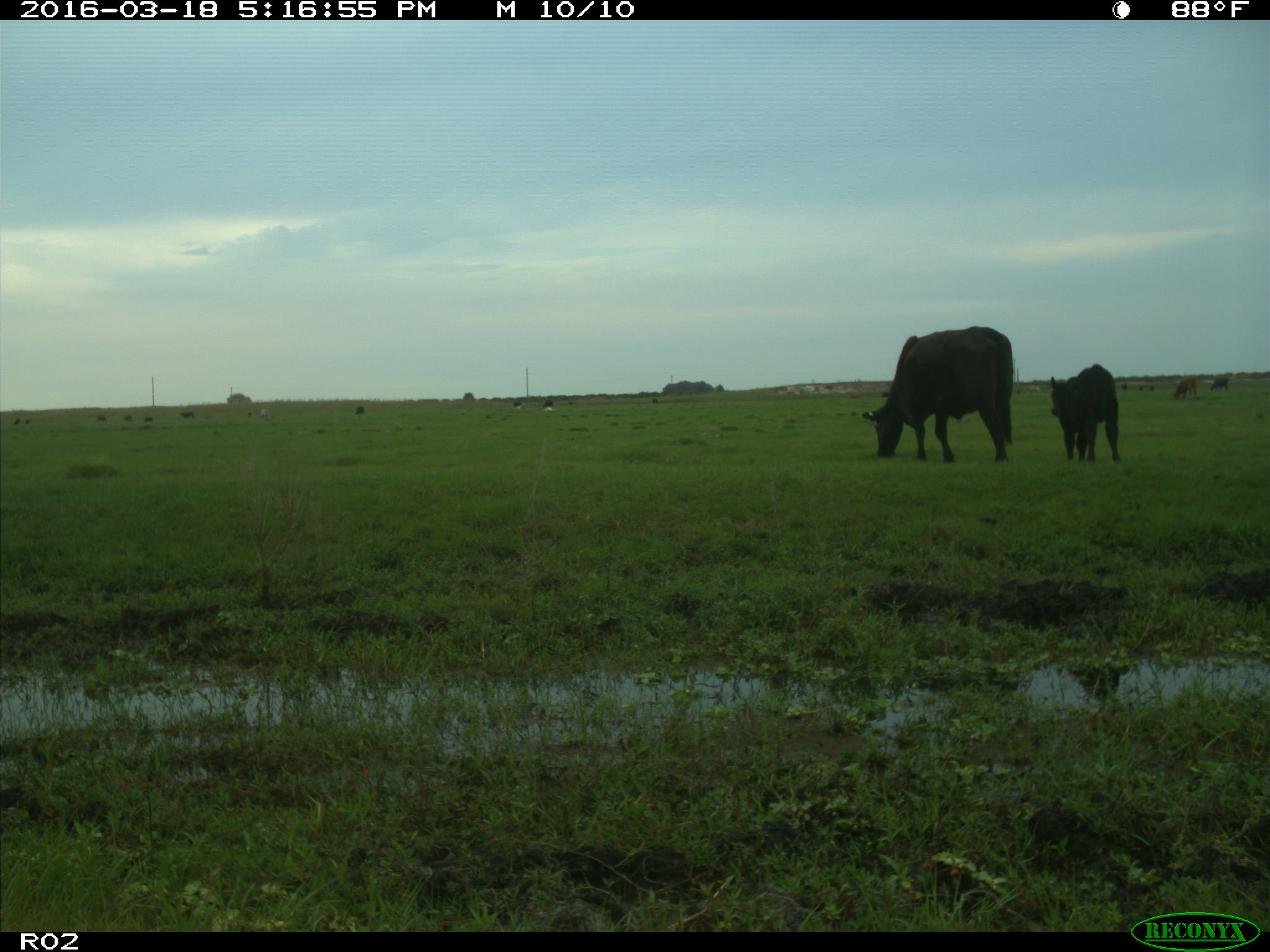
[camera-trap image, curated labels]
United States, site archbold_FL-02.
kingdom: Animalia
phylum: Chordata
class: Mammalia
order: Artiodactyla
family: Bovidae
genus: Bos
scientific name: Bos taurus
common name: domestic cow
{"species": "Bos taurus (domestic cow)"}